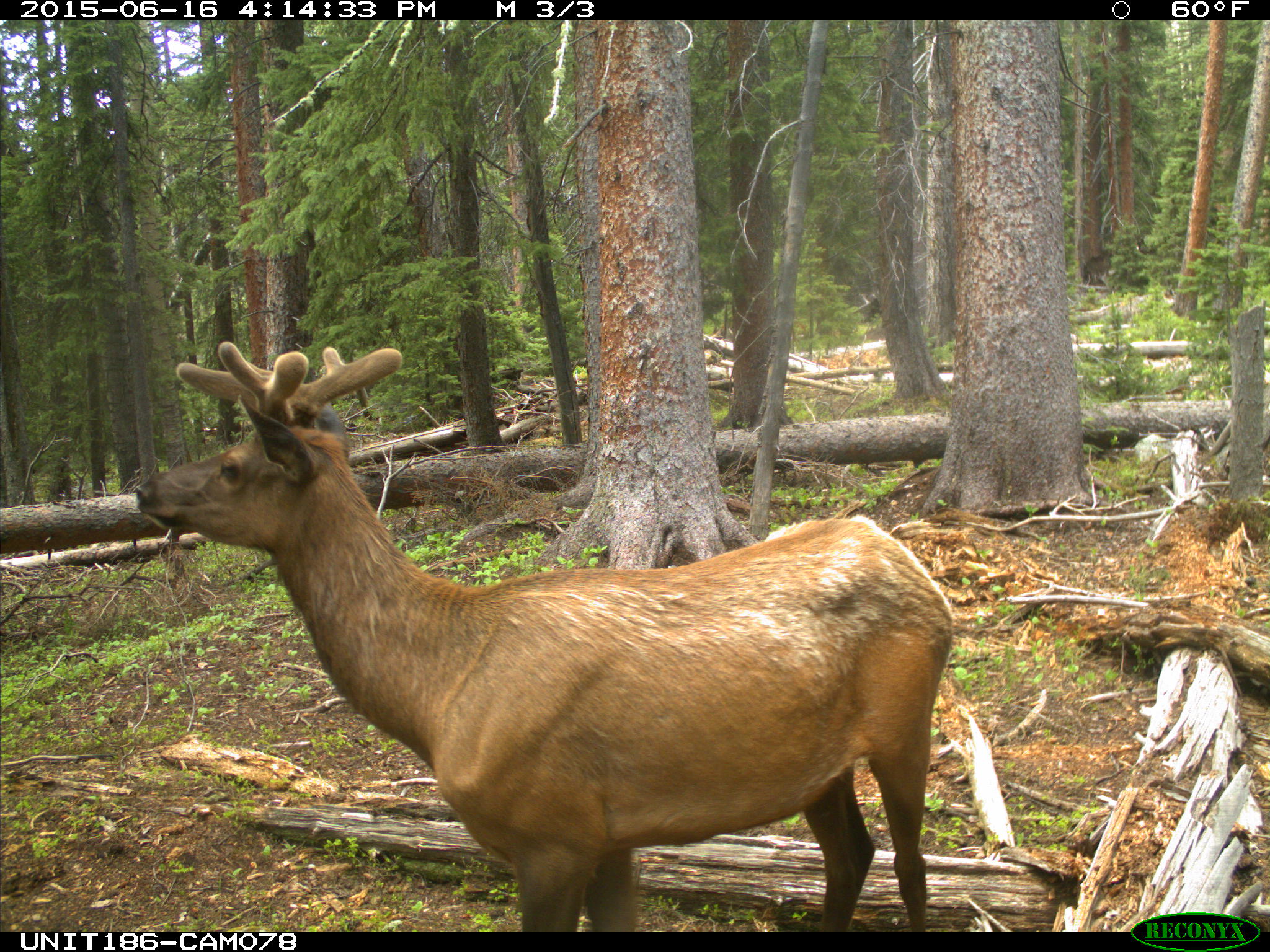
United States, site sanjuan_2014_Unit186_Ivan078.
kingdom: Animalia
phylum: Chordata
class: Mammalia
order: Artiodactyla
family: Cervidae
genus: Cervus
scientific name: Cervus elaphus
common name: red deer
Cervus elaphus (red deer).